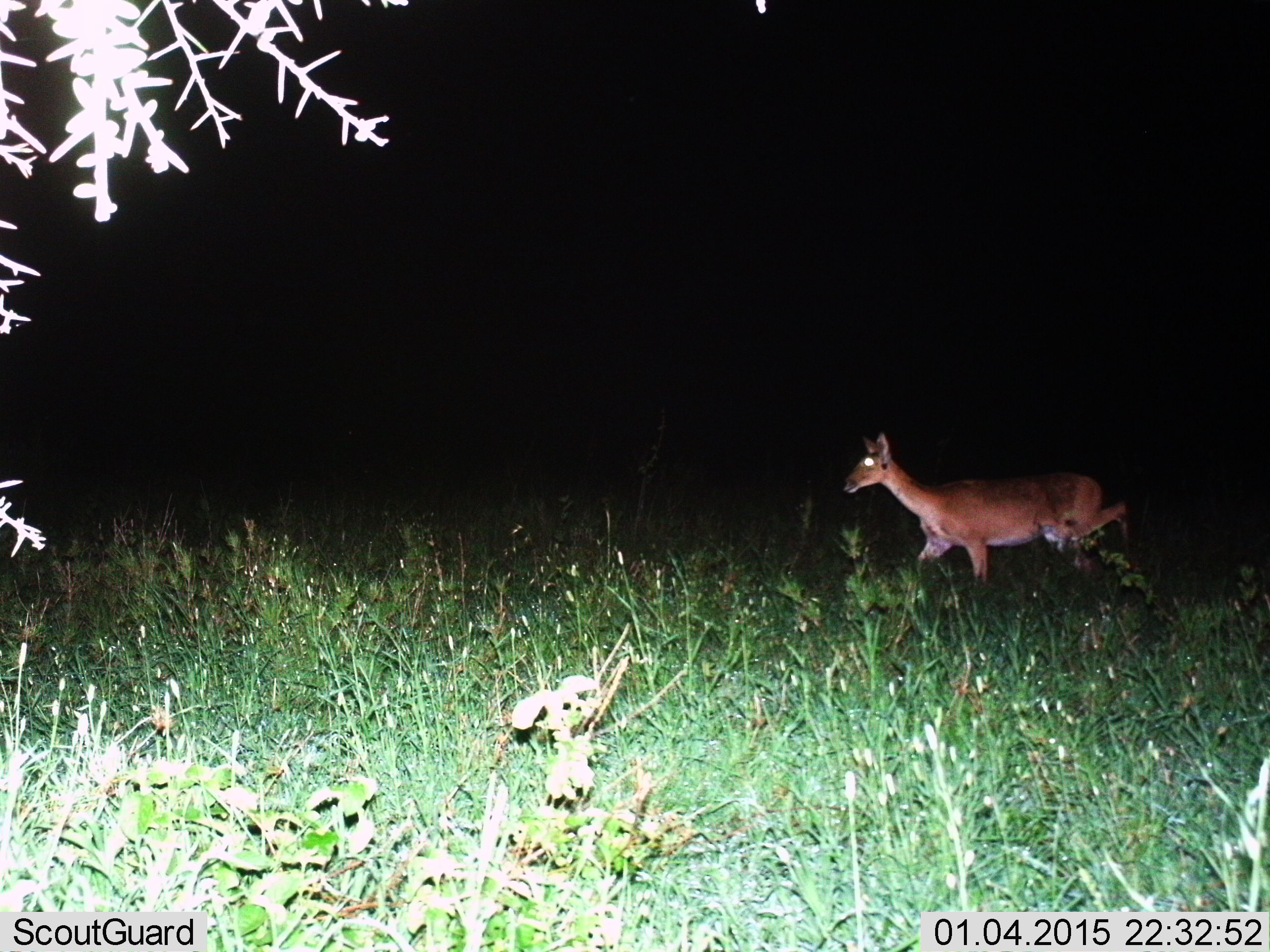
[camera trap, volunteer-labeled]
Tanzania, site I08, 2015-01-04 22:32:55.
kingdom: Animalia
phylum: Chordata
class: Mammalia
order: Artiodactyla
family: Bovidae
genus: Redunca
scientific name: Redunca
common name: reedbuck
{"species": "reedbuck (Redunca)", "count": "1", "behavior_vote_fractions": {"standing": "10%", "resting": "0%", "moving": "90%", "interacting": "0%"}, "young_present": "0%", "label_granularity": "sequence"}